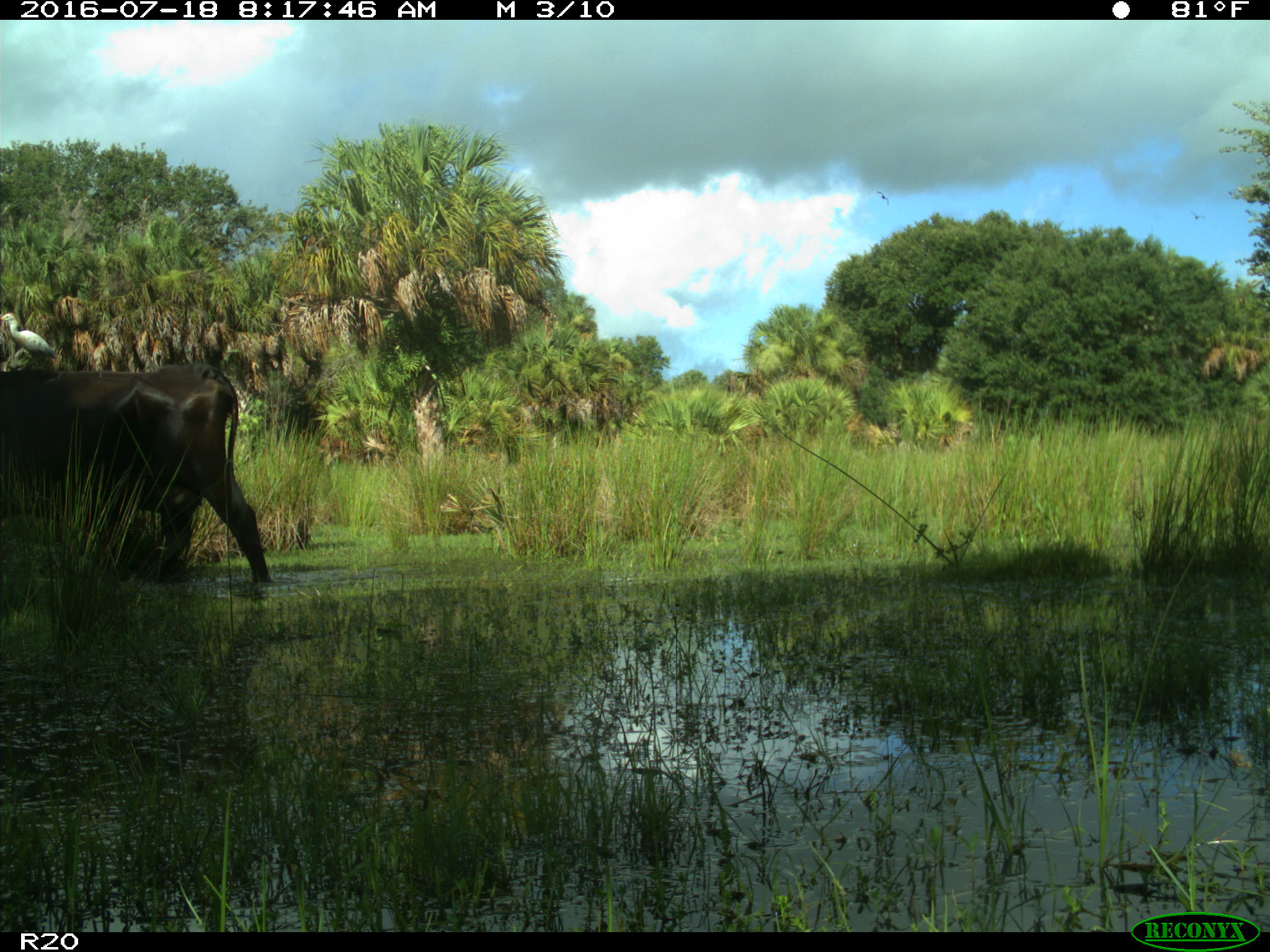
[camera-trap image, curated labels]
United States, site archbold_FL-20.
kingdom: Animalia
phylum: Chordata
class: Mammalia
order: Artiodactyla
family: Bovidae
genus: Bos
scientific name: Bos taurus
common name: domestic cow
Bos taurus (domestic cow).